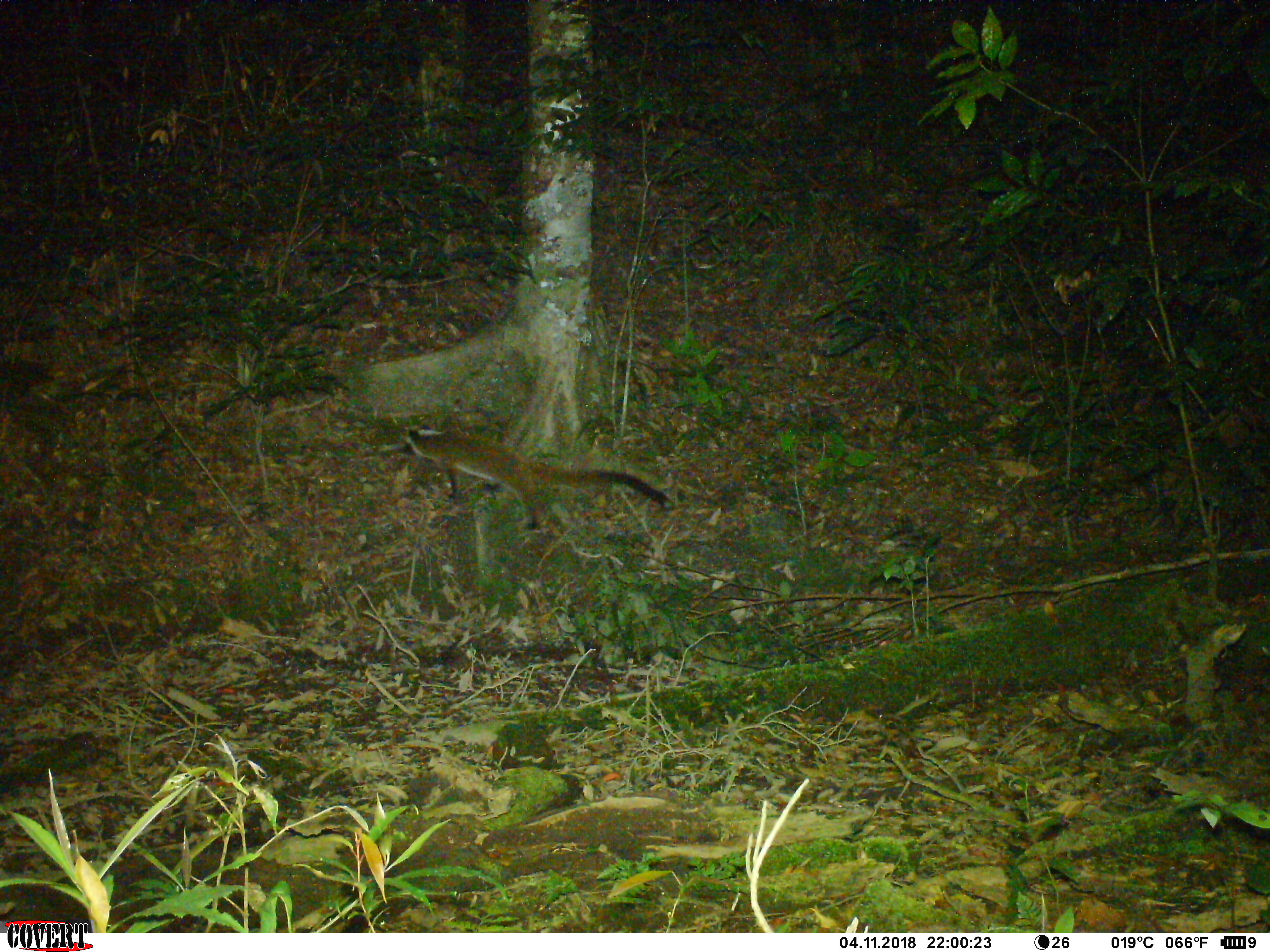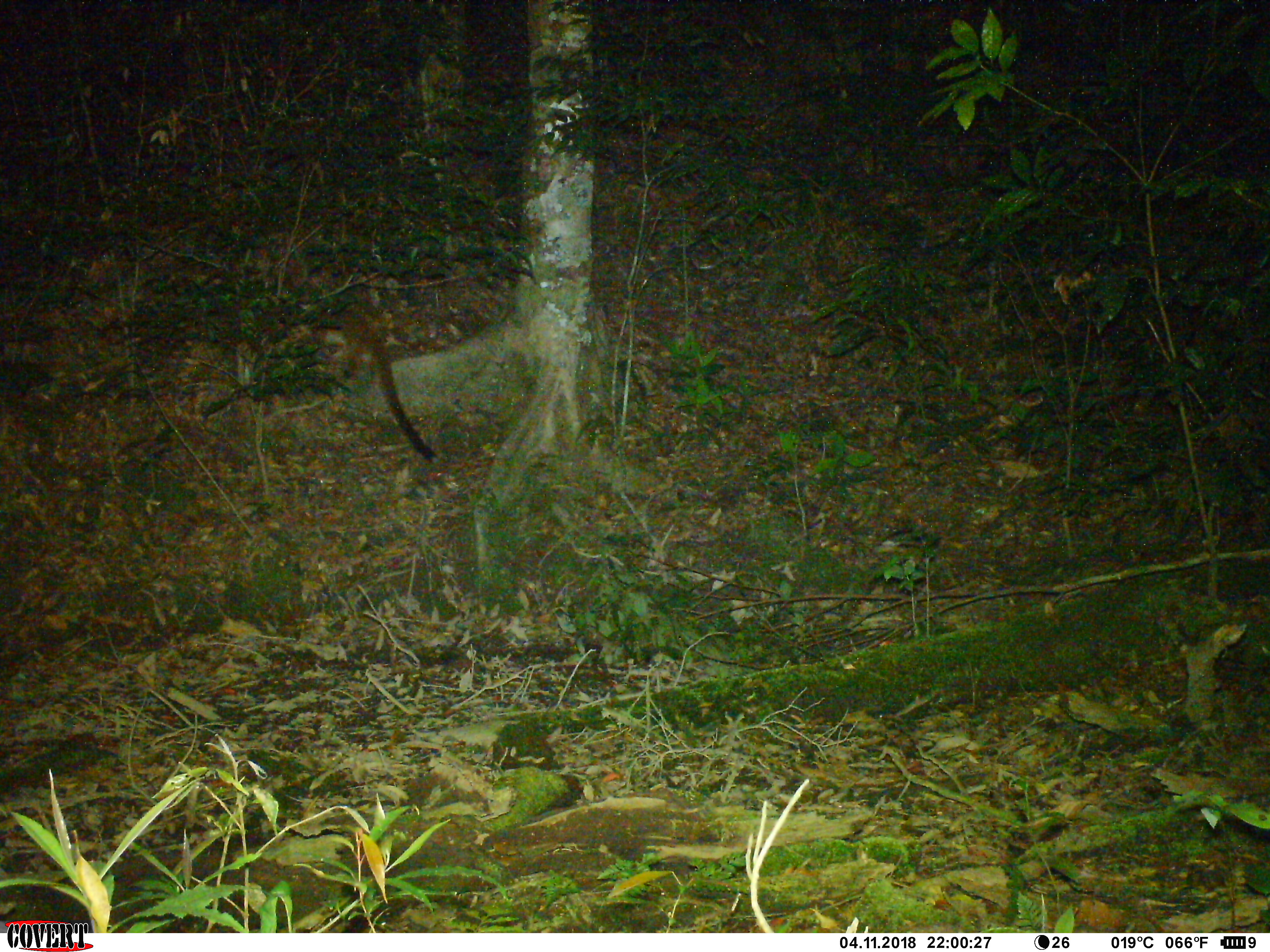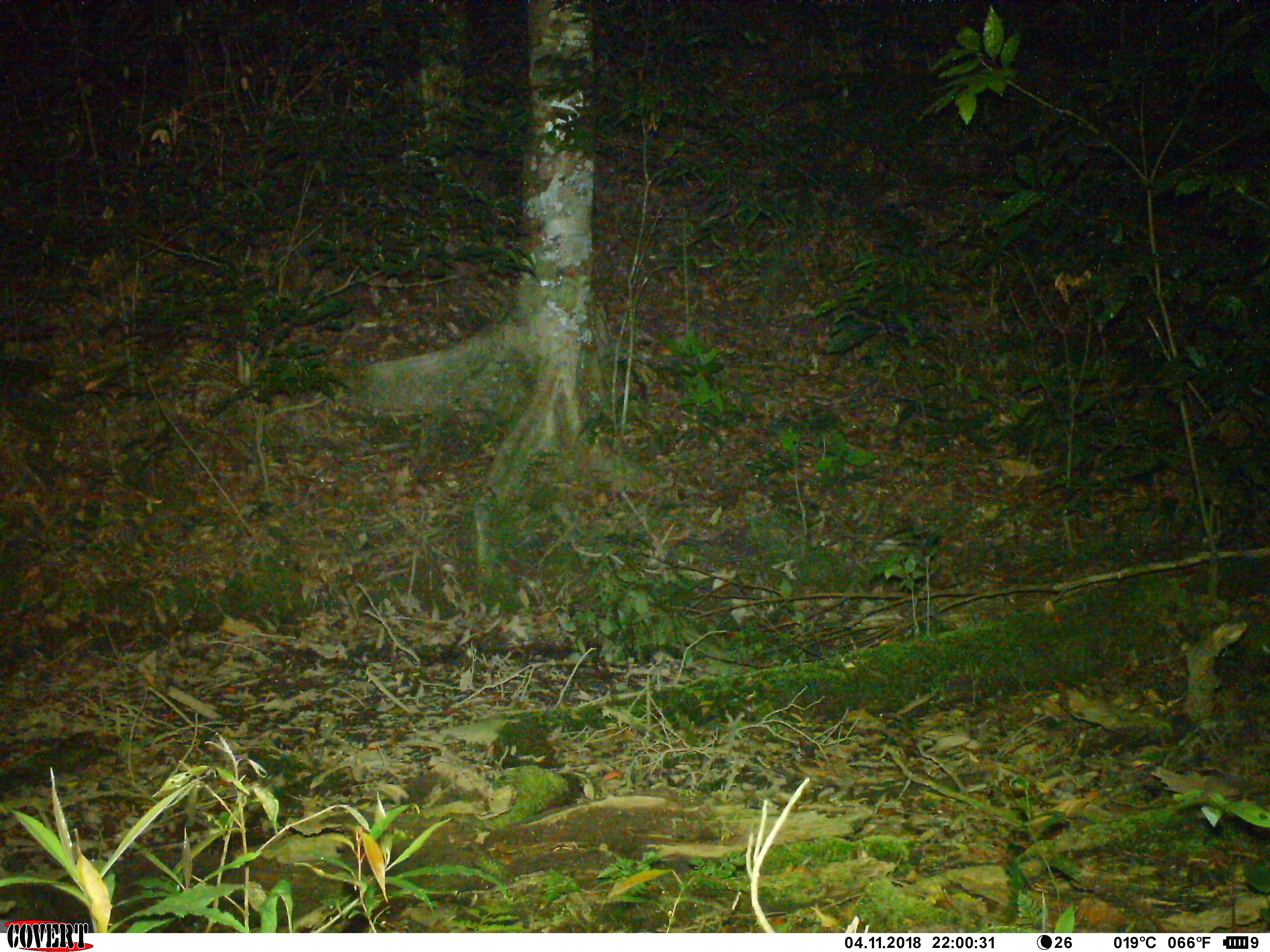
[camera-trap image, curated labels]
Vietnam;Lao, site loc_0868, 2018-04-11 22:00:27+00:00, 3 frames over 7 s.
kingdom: Animalia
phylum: Chordata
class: Mammalia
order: Carnivora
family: Viverridae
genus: Paguma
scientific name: Paguma larvata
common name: masked palm civet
Masked palm civet (Paguma larvata). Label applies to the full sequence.